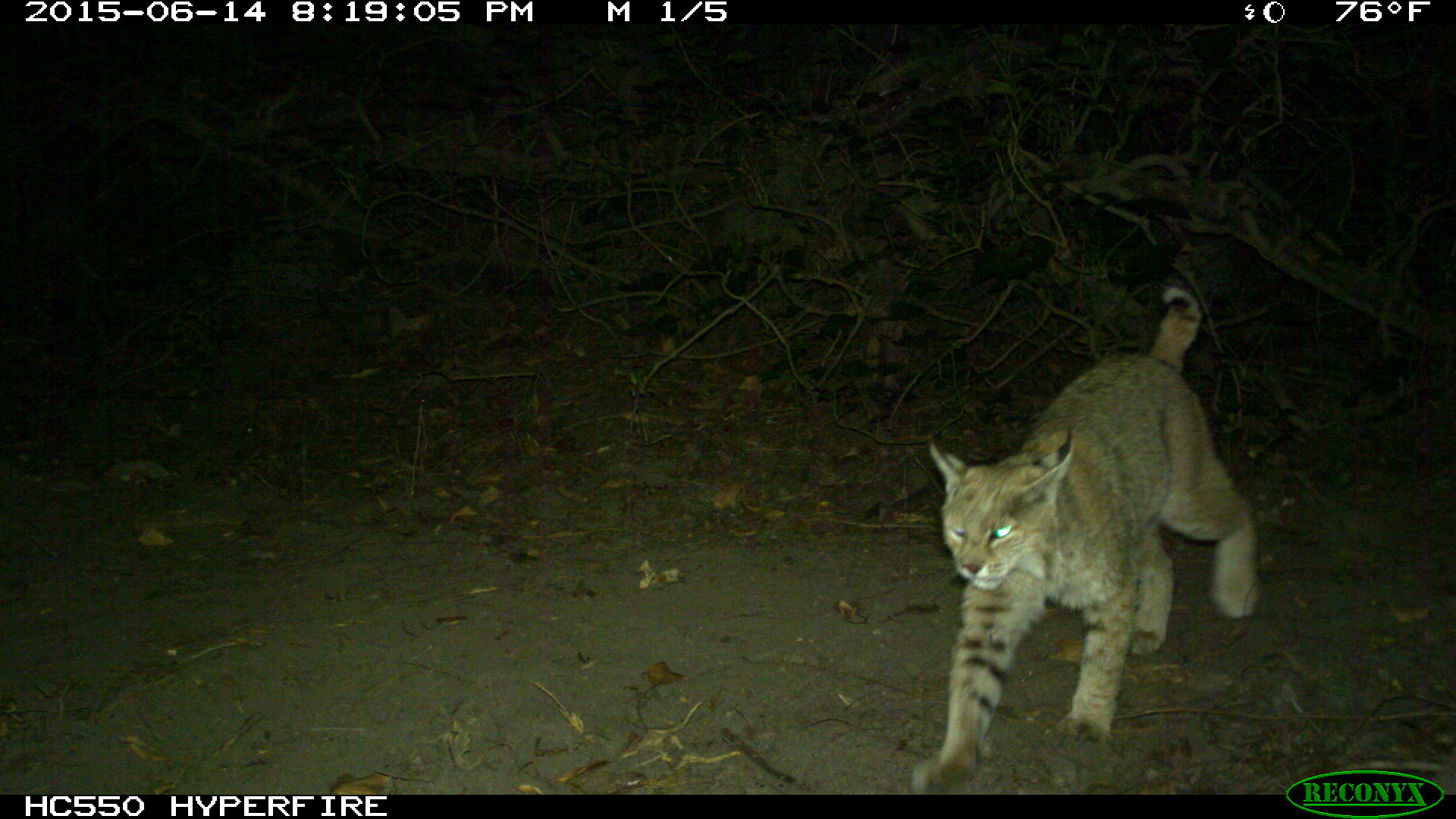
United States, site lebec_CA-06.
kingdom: Animalia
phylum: Chordata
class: Mammalia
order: Carnivora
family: Felidae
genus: Lynx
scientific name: Lynx rufus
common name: bobcat